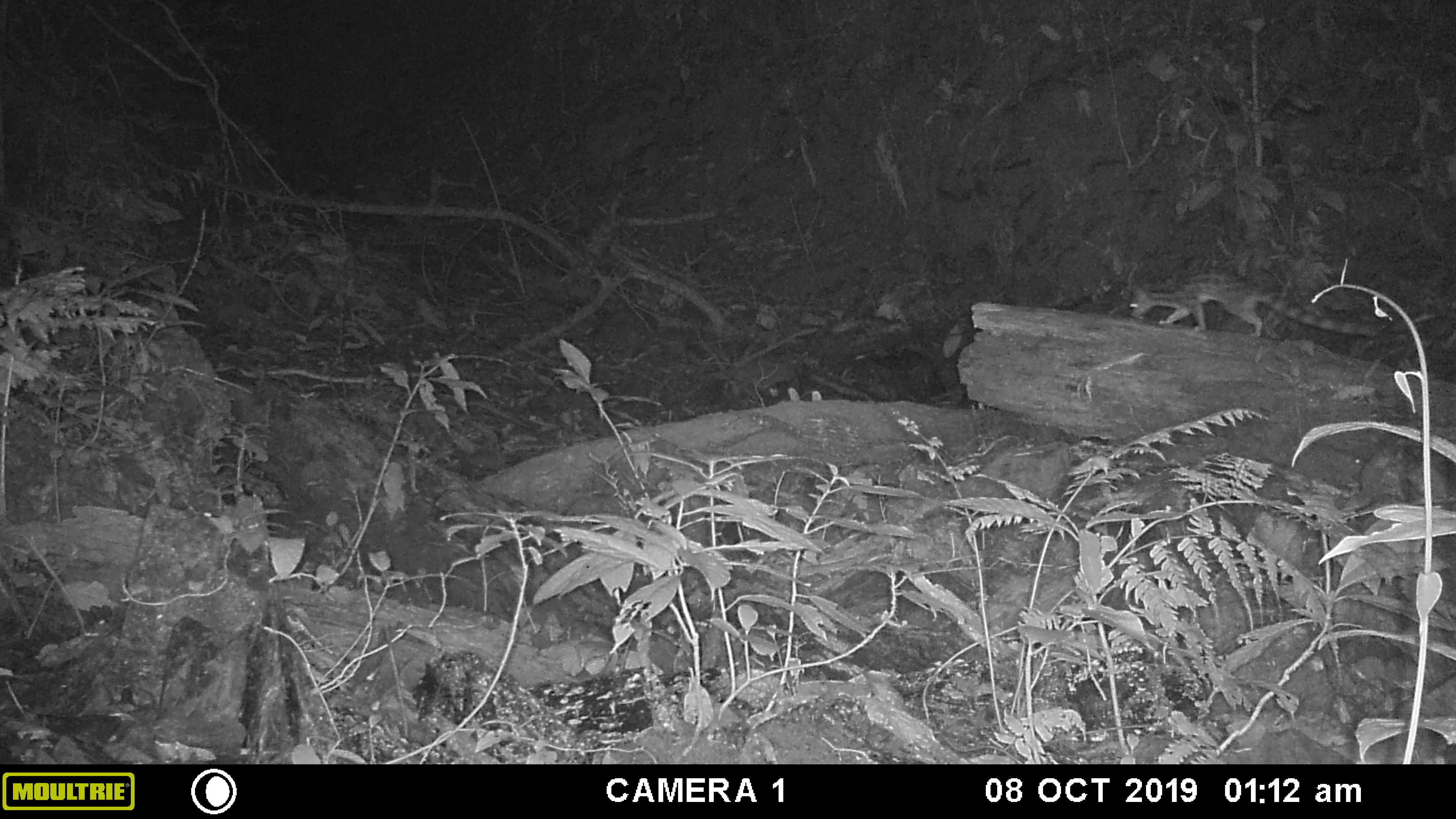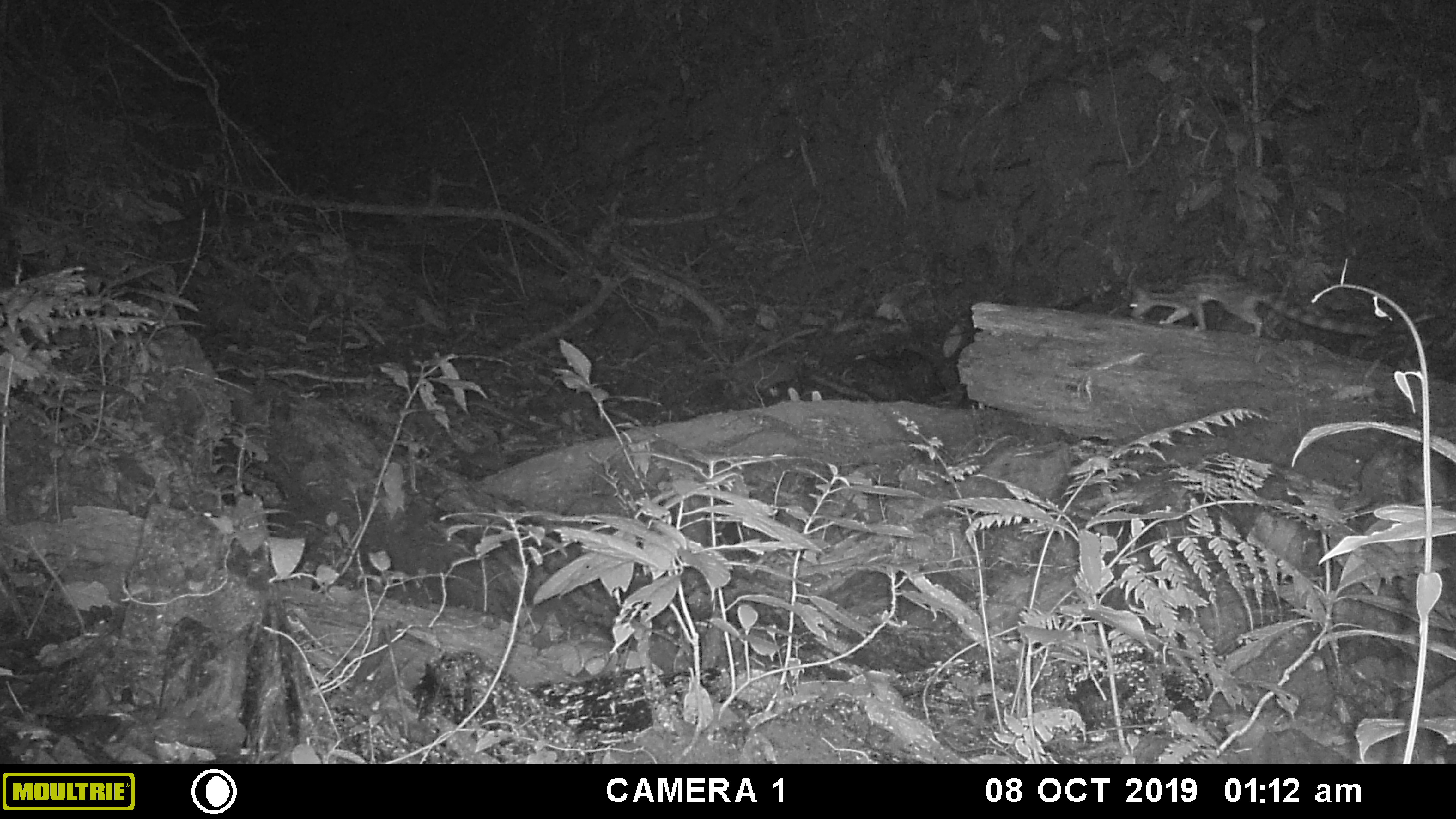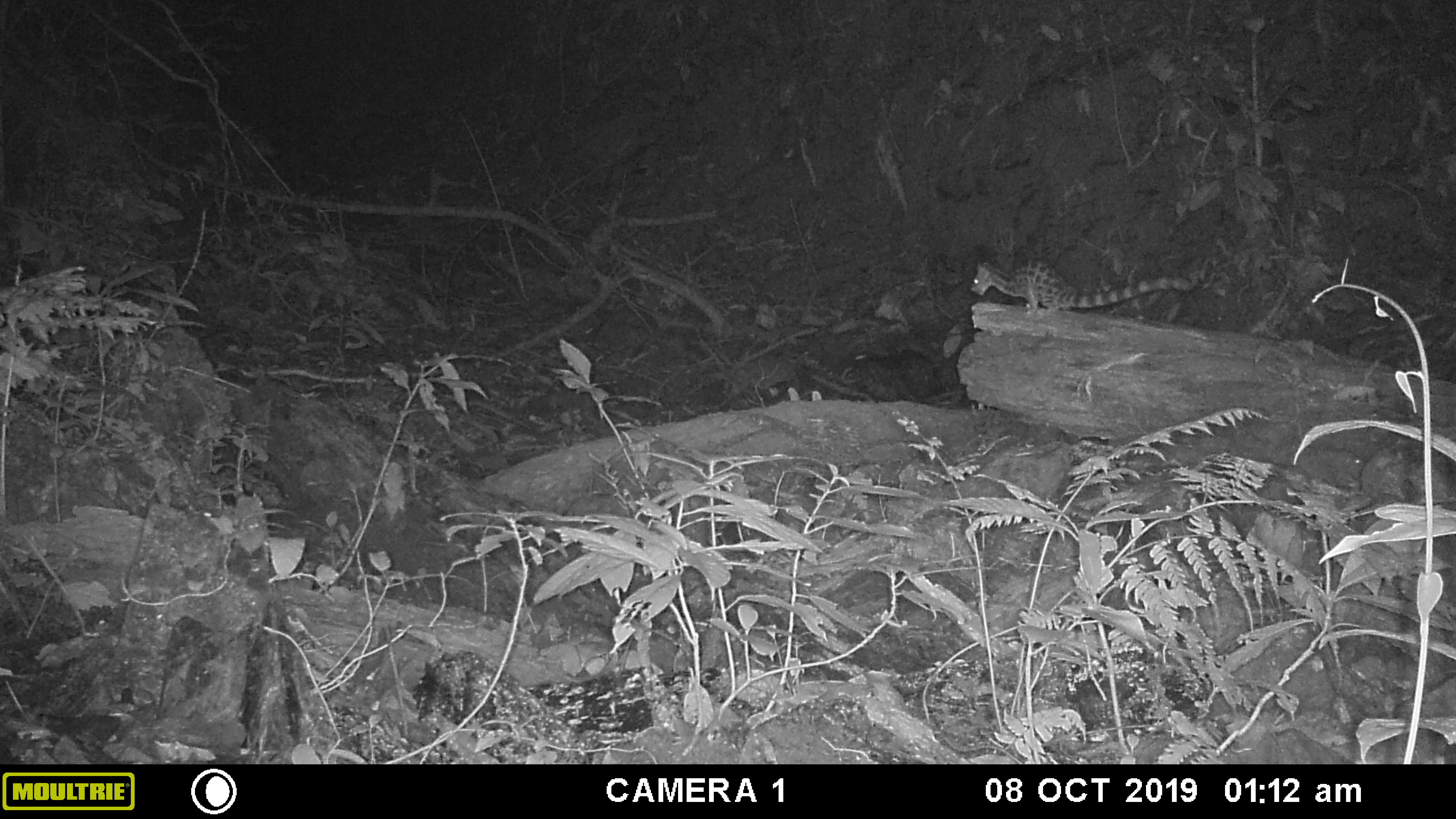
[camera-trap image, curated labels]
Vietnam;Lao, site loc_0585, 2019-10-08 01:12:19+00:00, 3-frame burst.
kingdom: Animalia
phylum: Chordata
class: Mammalia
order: Carnivora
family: Prionodontidae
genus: Prionodon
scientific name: Prionodon pardicolor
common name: spotted linsang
Spotted linsang (Prionodon pardicolor). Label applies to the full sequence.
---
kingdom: Animalia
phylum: Chordata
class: Mammalia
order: Rodentia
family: Muridae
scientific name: Muridae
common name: old-world mice and rats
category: unidentified murid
Unidentified murid (old-world mice and rats) (Muridae). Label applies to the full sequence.